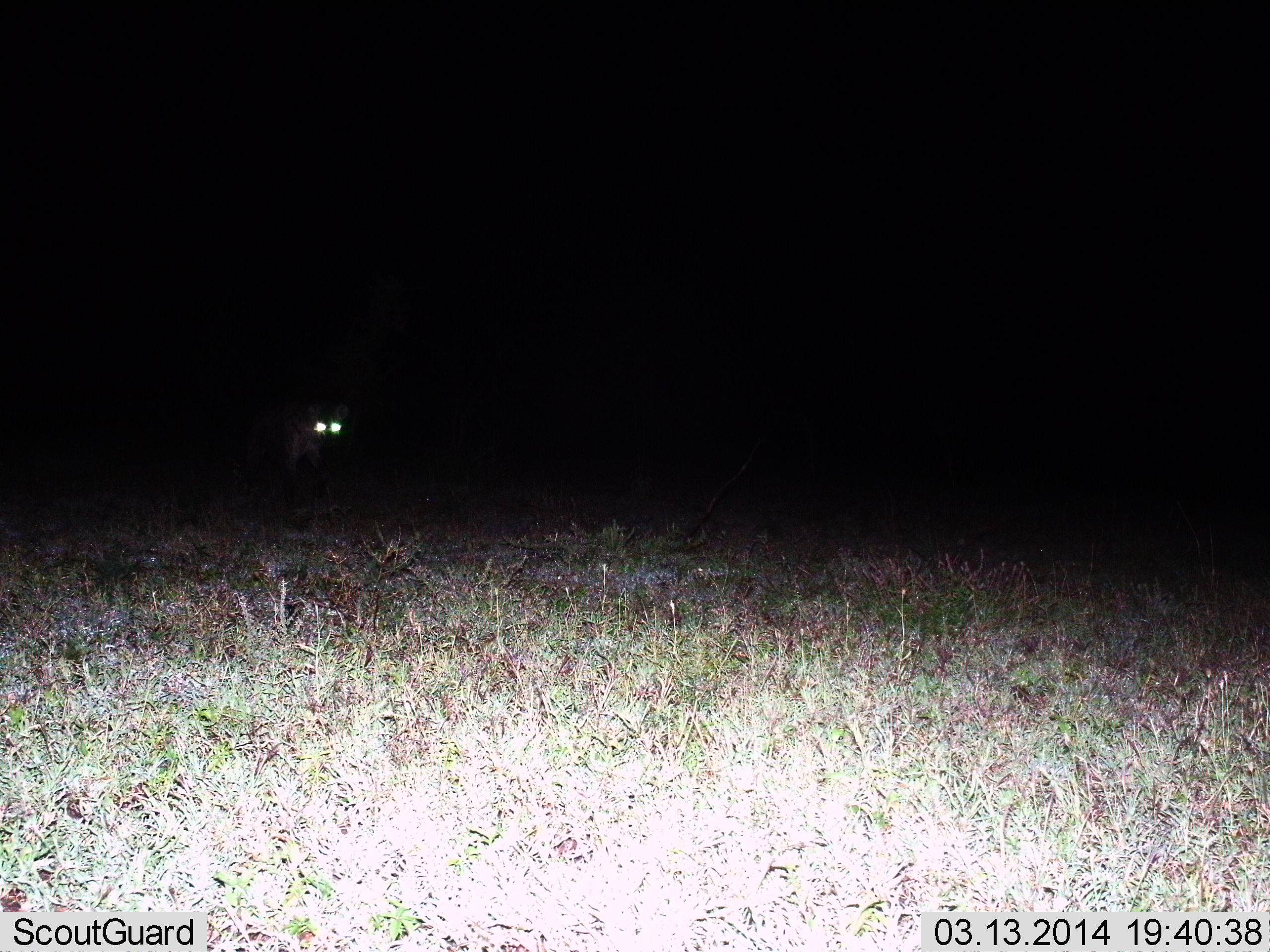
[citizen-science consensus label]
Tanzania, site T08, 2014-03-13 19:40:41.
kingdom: Animalia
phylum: Chordata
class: Mammalia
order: Carnivora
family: Hyaenidae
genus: Crocuta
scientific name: Crocuta crocuta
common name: spotted hyena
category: hyenaspotted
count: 1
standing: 70%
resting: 0%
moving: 30%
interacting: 0%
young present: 0%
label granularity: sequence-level